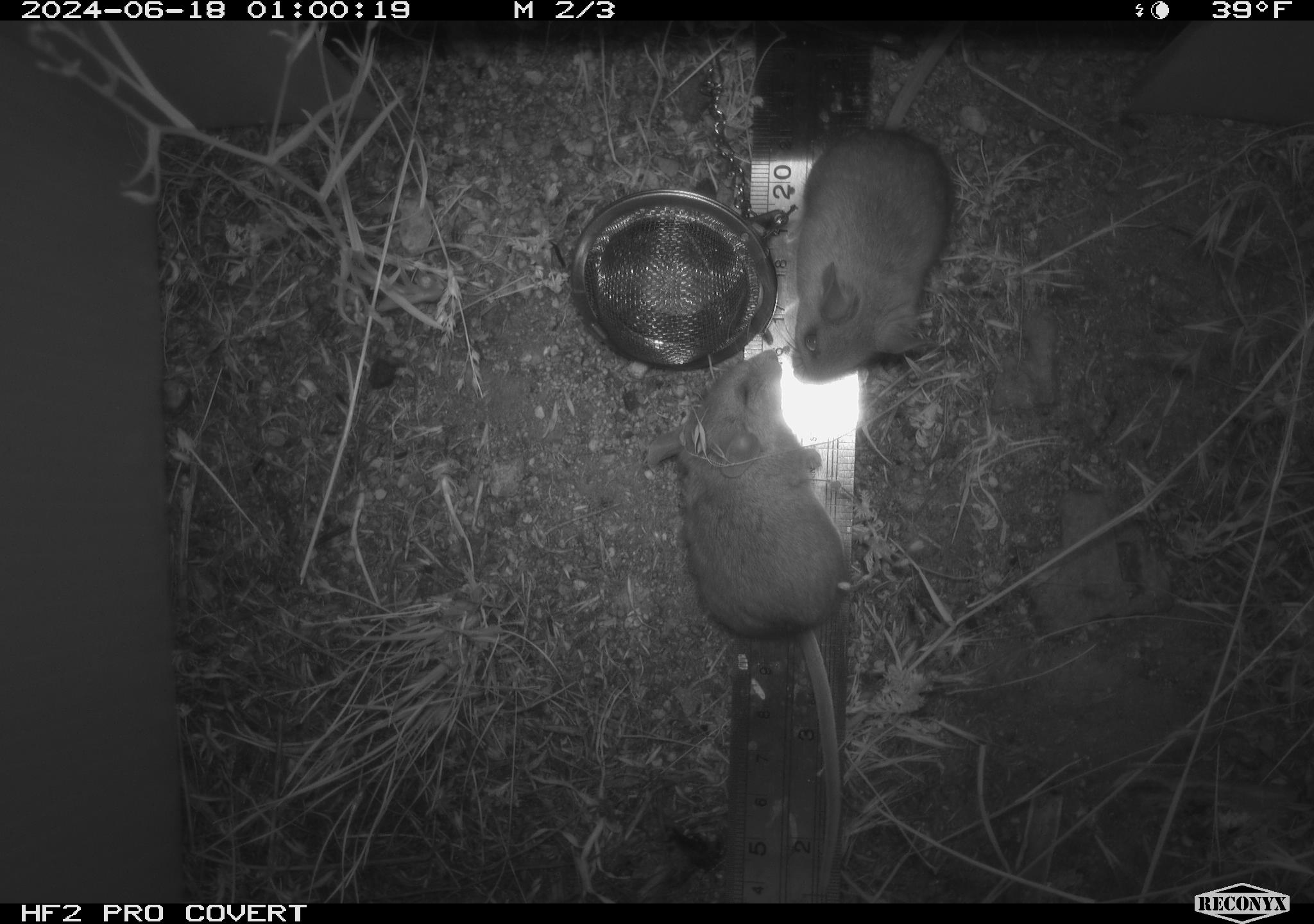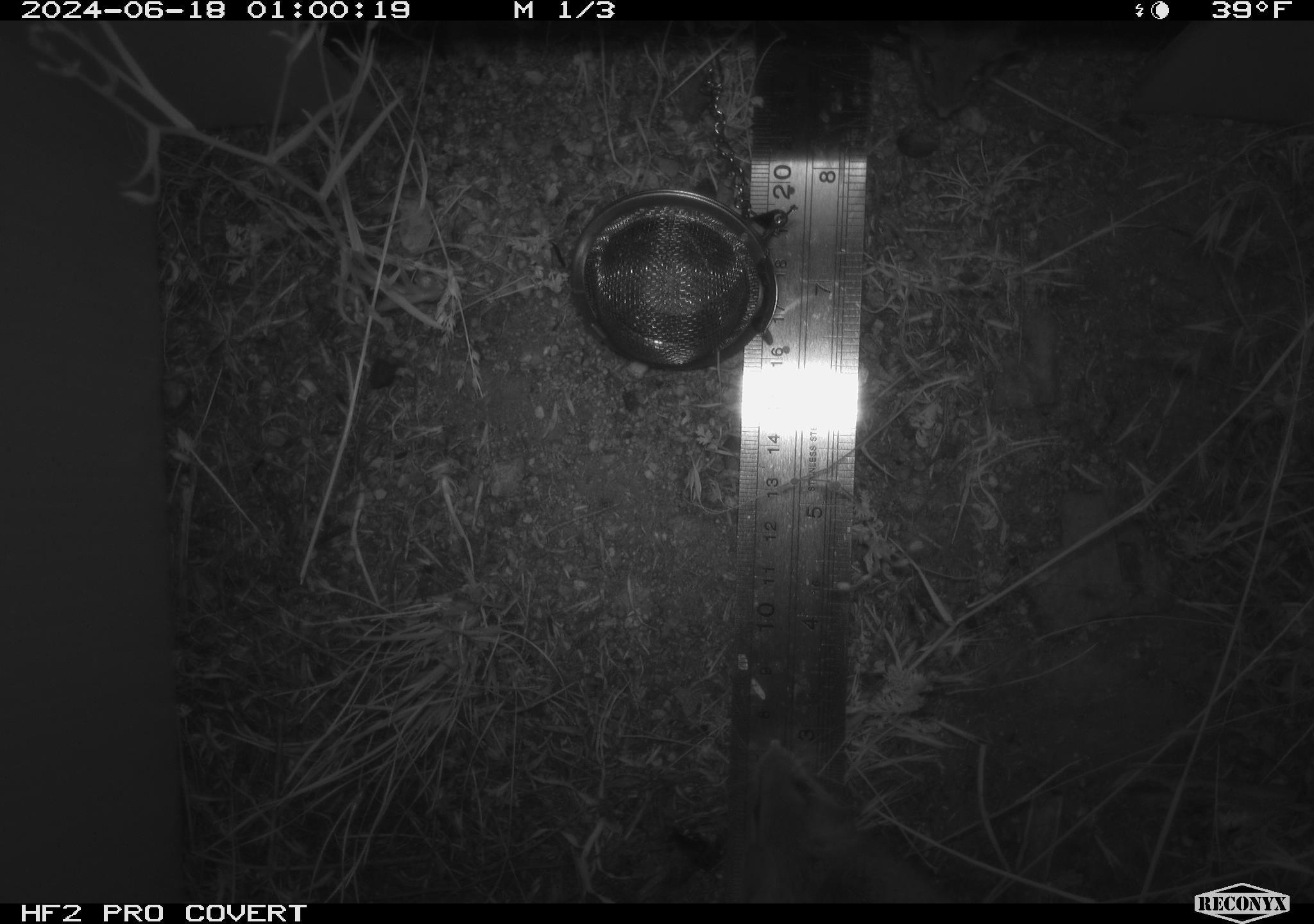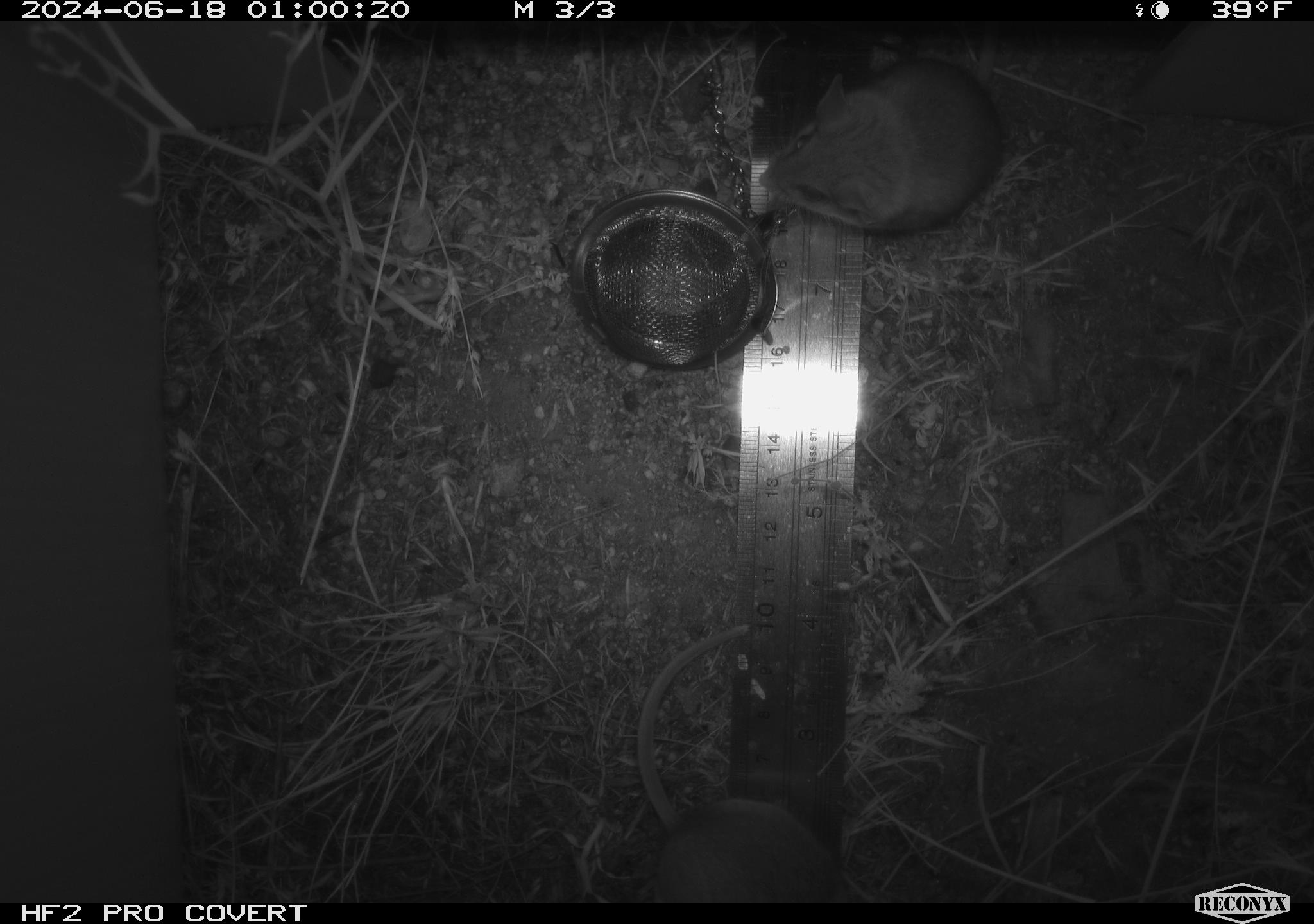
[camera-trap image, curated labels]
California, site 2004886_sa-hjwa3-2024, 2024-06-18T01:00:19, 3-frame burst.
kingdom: Animalia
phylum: Chordata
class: Mammalia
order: Rodentia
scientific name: Rodentia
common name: rodent